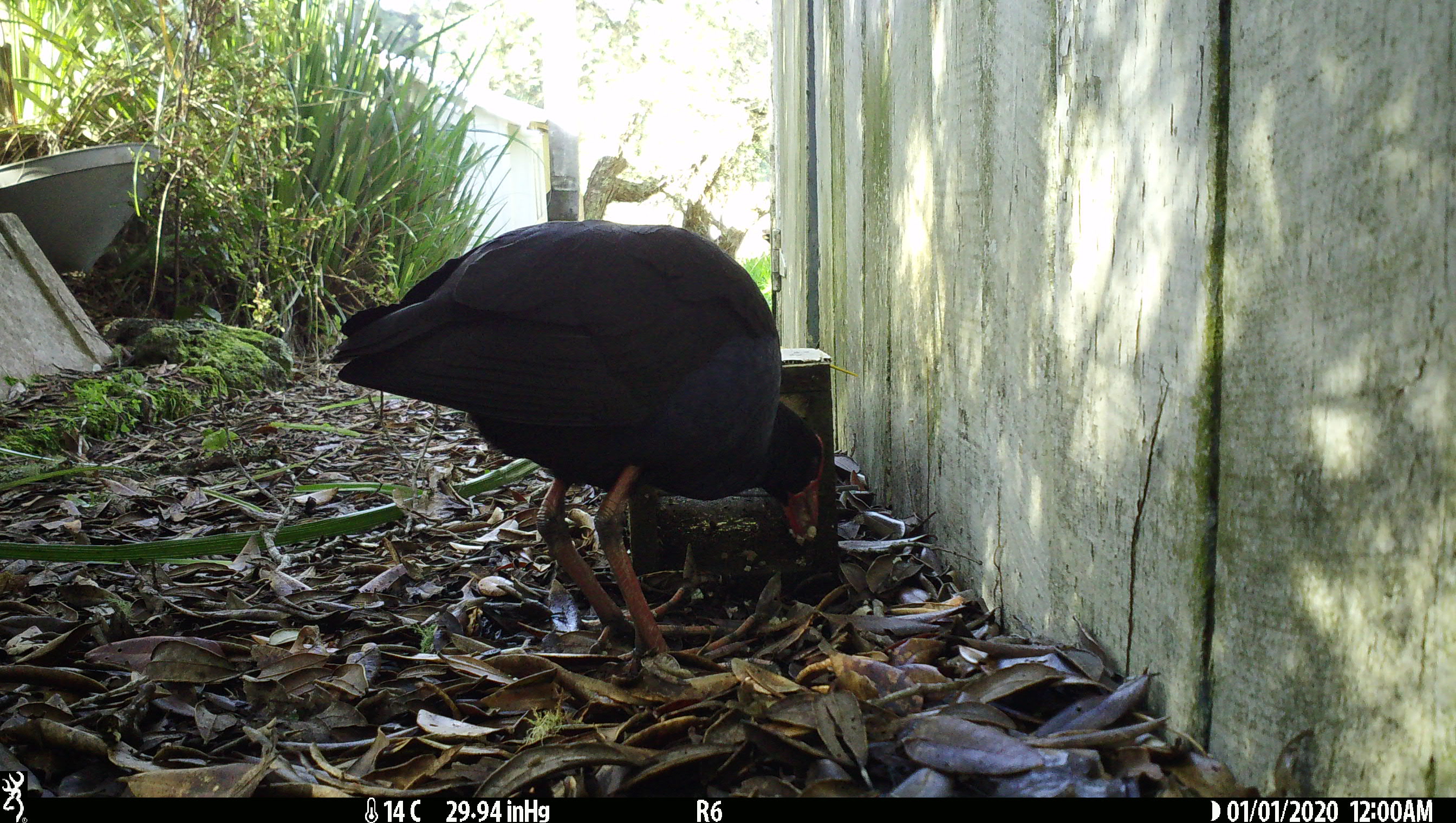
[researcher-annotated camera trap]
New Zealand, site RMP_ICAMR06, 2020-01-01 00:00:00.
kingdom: Animalia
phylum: Chordata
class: Aves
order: Gruiformes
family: Rallidae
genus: Porphyrio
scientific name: Porphyrio melanotus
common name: australasian swamphen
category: pukeko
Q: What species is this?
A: Pukeko (australasian swamphen) (Porphyrio melanotus).